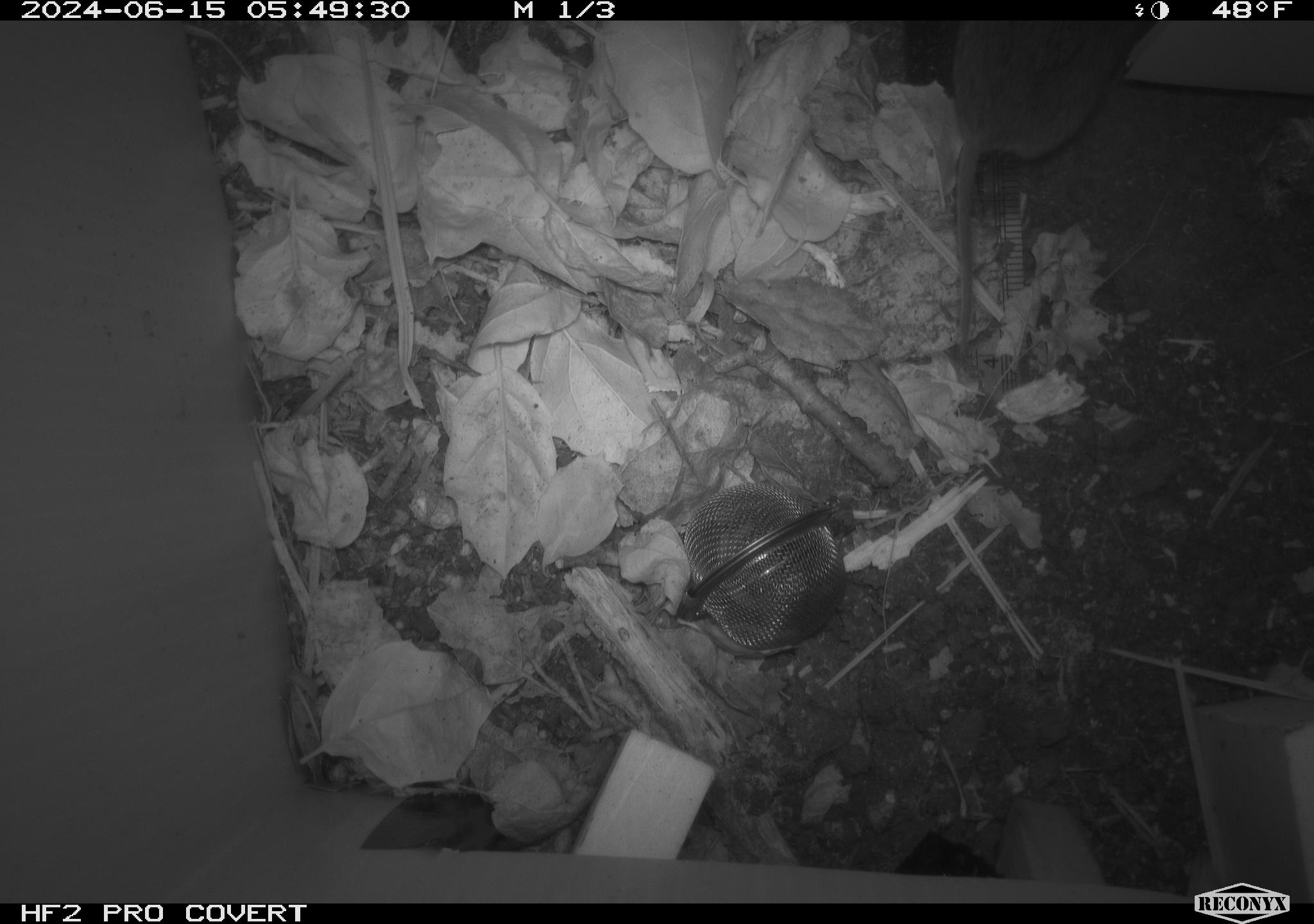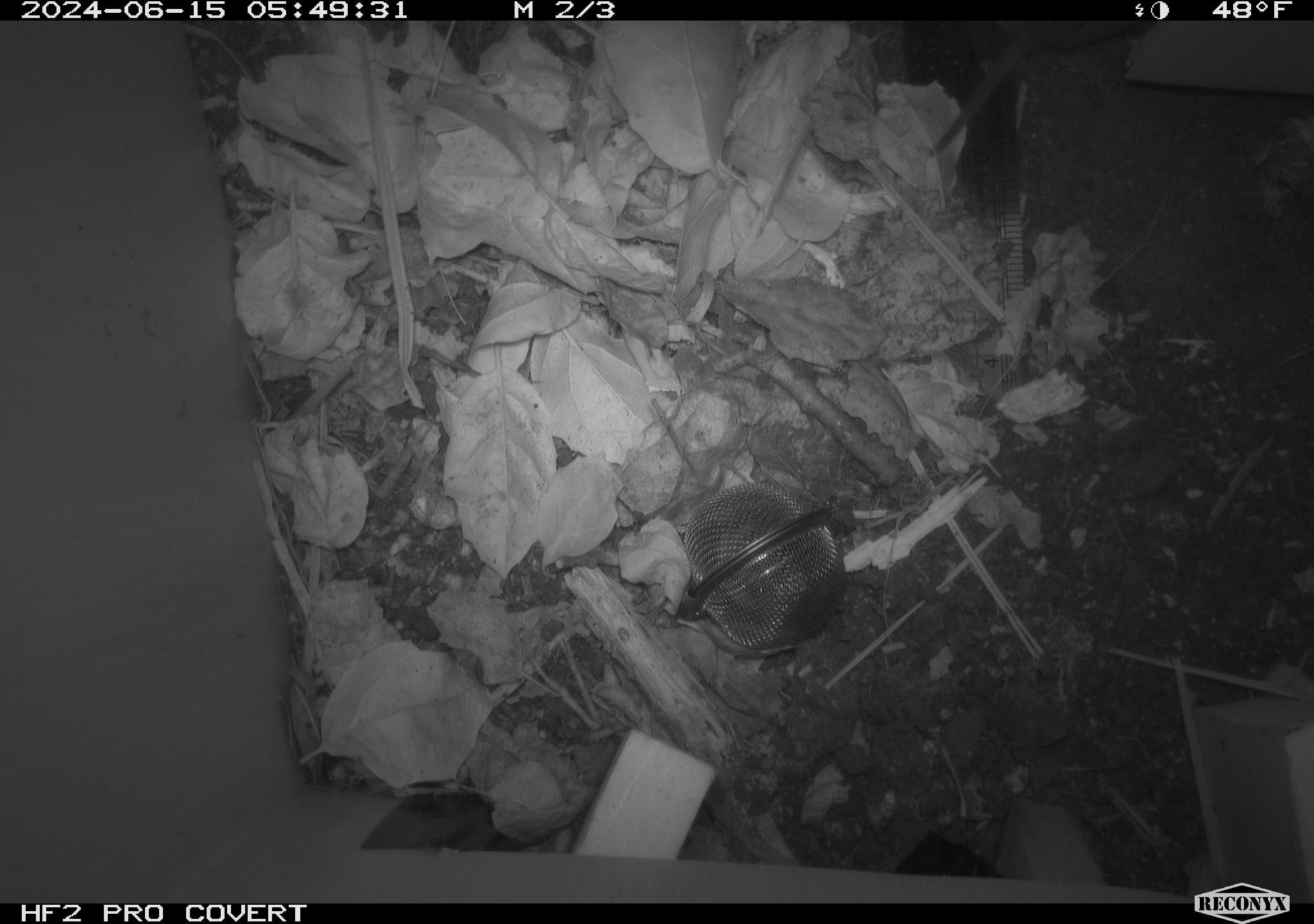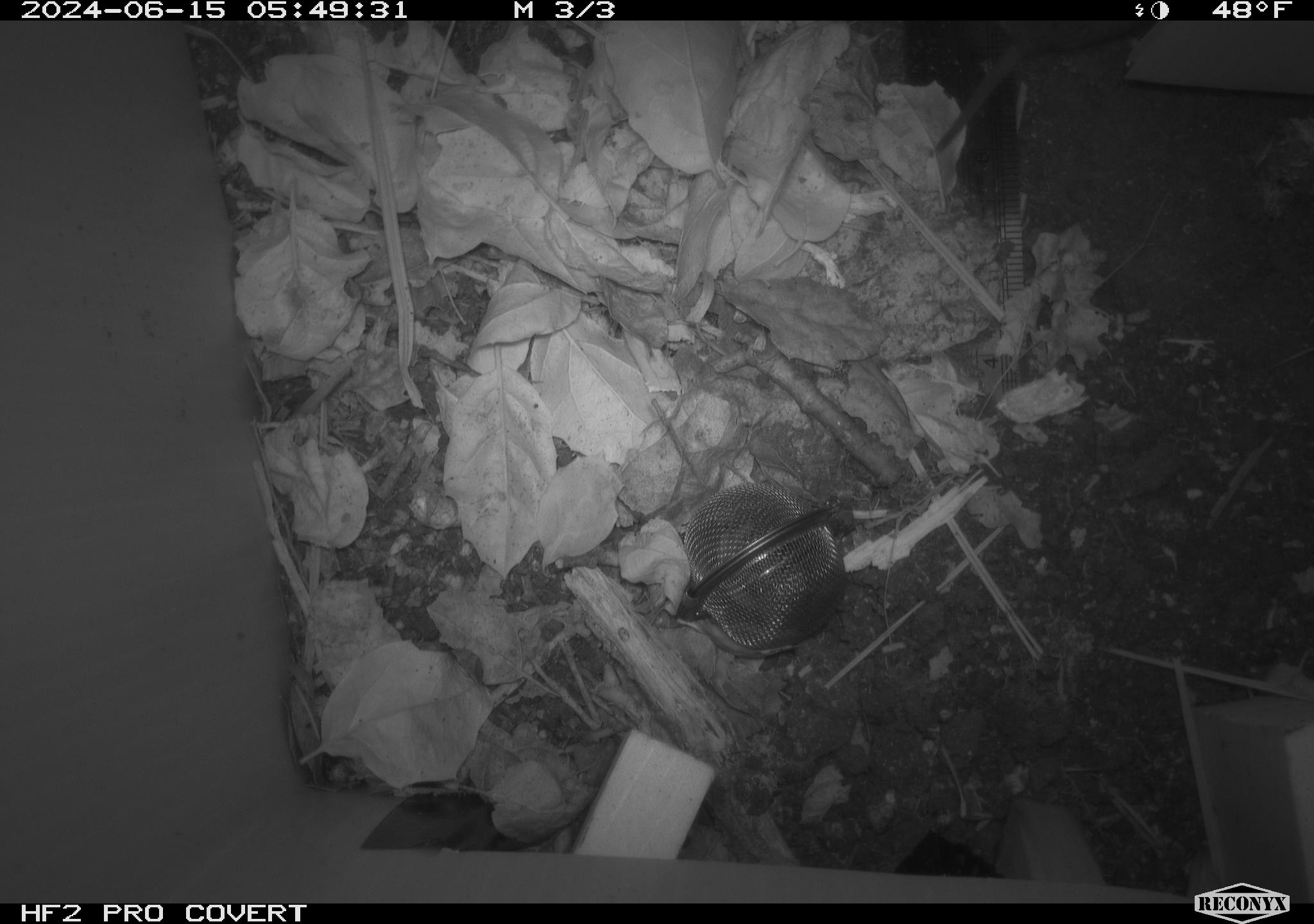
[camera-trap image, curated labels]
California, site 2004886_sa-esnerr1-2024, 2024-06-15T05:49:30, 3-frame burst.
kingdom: Animalia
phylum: Chordata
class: Mammalia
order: Rodentia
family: Cricetidae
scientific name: Cricetidae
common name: hamsters, voles, lemmings, and allies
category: cricetidae family